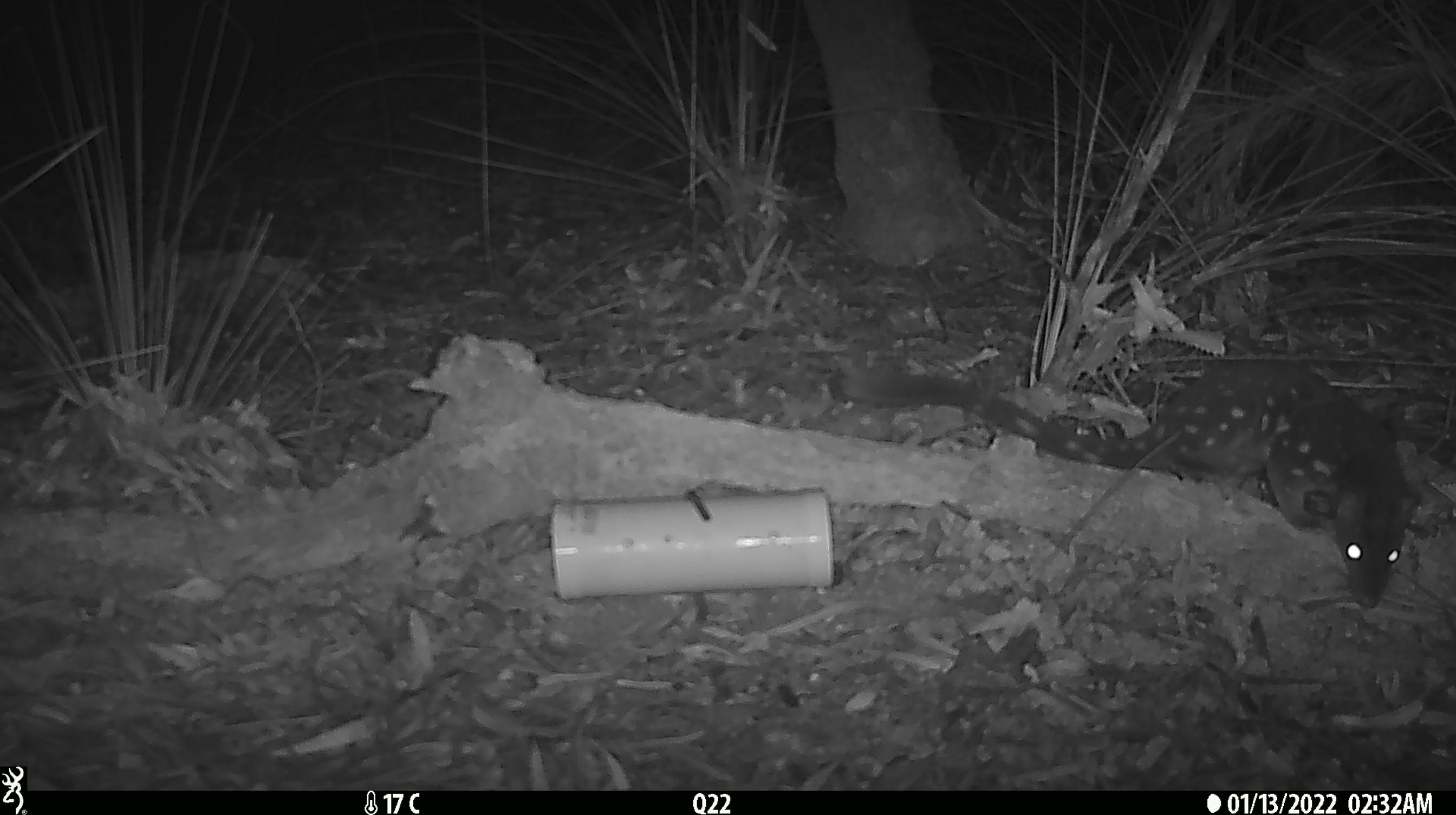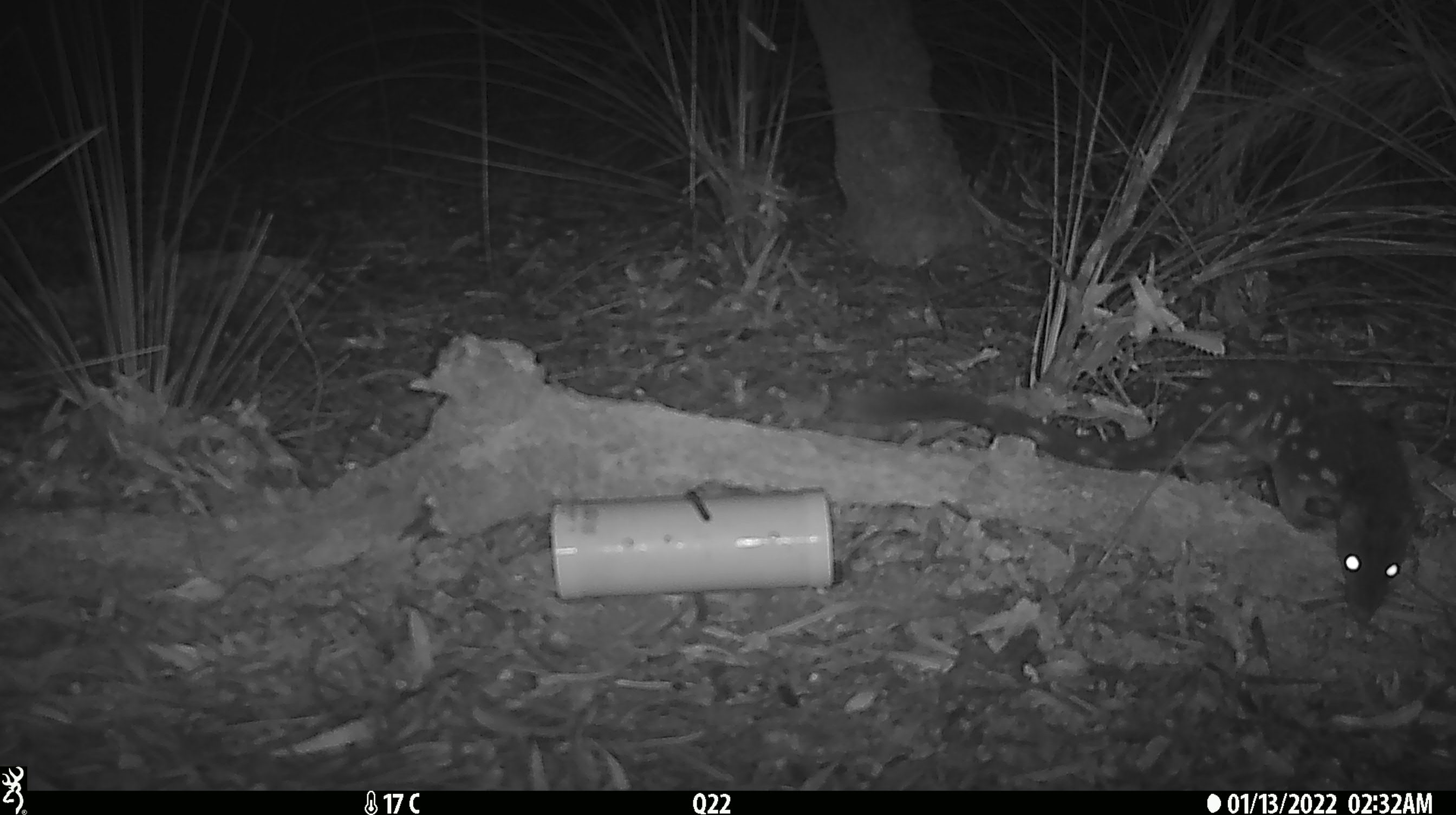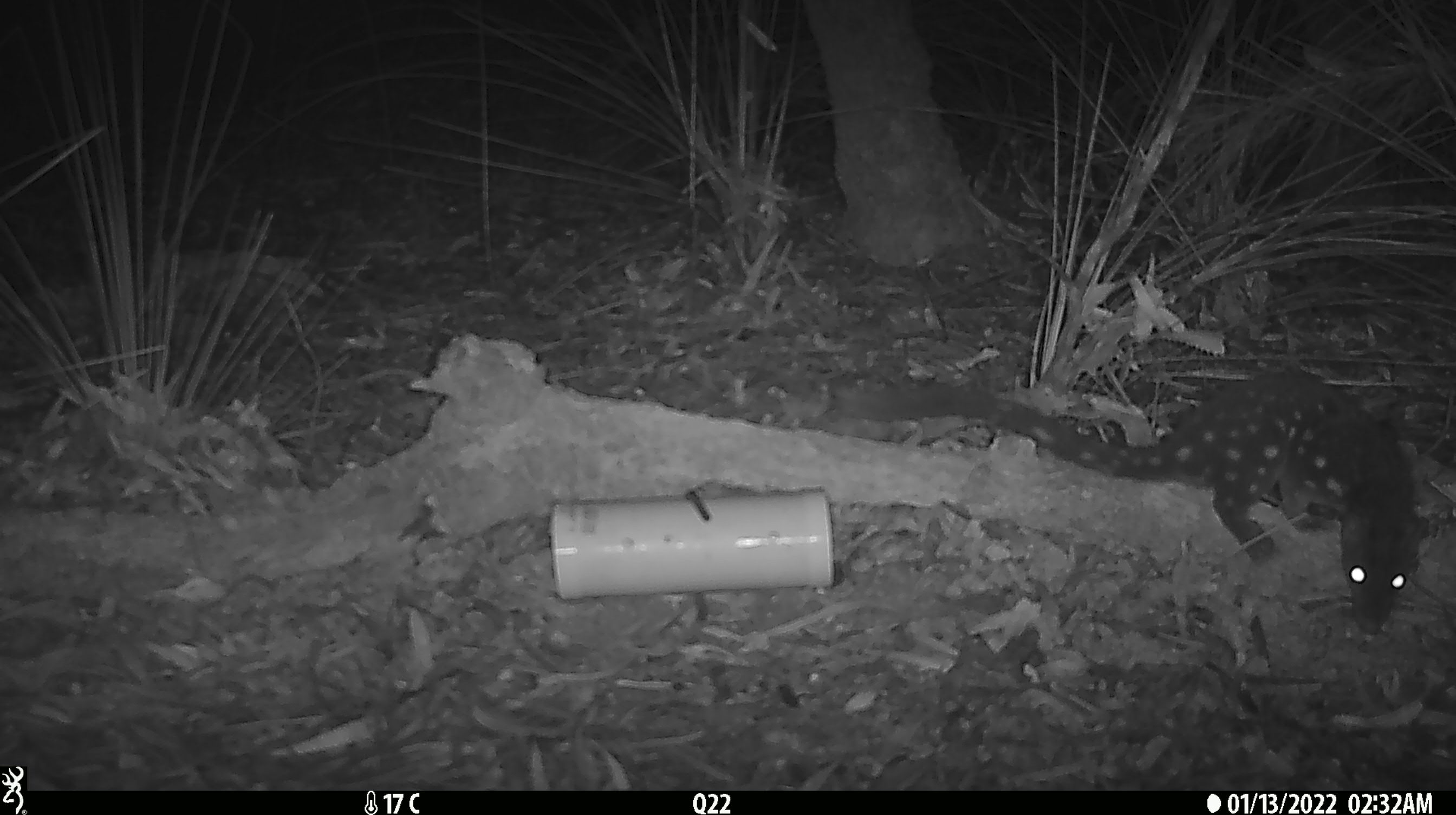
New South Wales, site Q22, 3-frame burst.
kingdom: Animalia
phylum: Chordata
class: Mammalia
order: Dasyuromorphia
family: Dasyuridae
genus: Dasyurus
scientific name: Dasyurus maculatus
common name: spotted-tailed quoll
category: quoll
Quoll (spotted-tailed quoll) (Dasyurus maculatus).